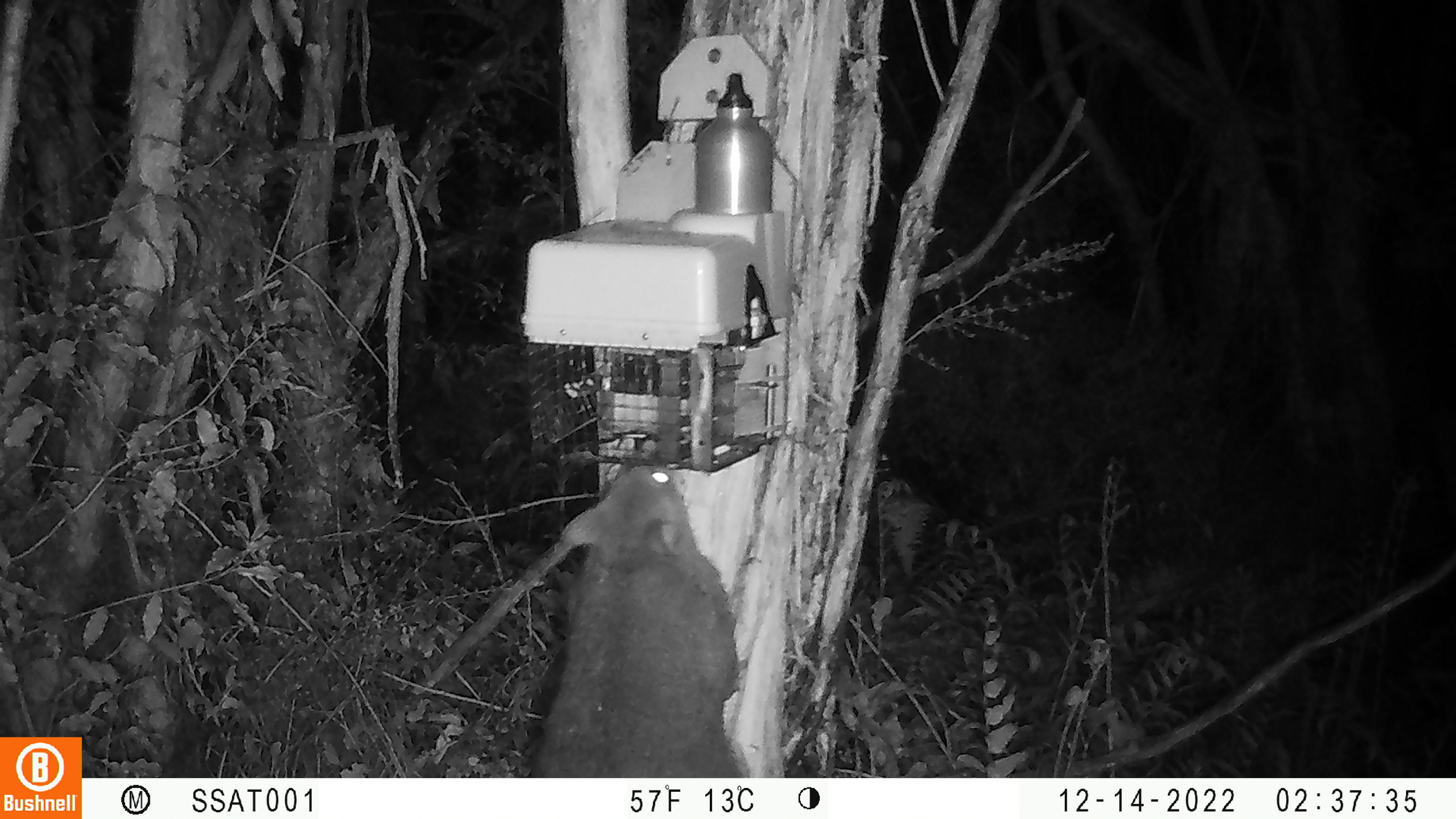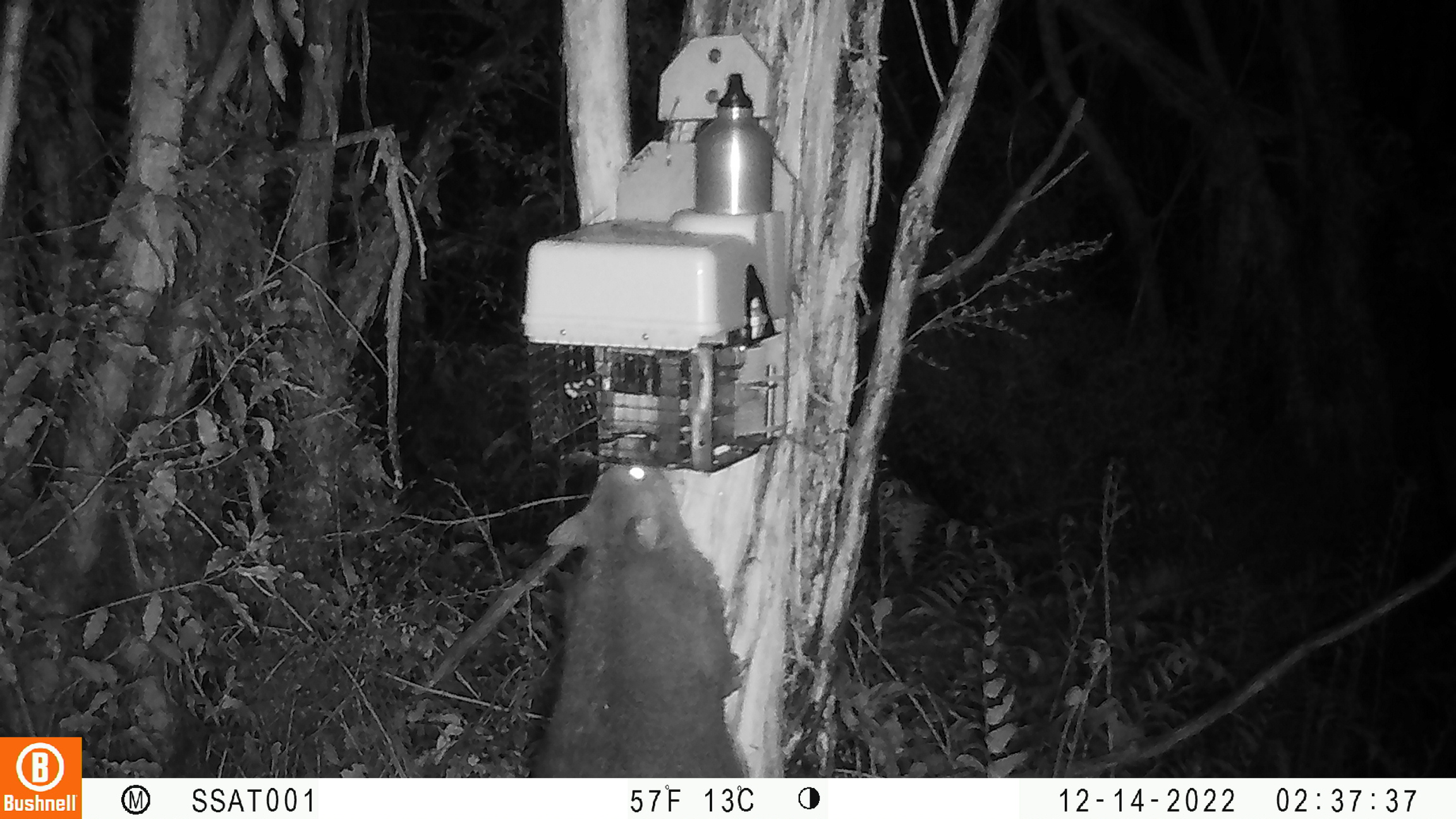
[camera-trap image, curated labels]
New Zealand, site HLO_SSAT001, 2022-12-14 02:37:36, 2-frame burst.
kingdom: Animalia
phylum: Chordata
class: Mammalia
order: Diprotodontia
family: Phalangeridae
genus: Trichosurus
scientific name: Trichosurus vulpecula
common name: common brushtail possum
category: possum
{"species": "possum (common brushtail possum) (Trichosurus vulpecula)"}